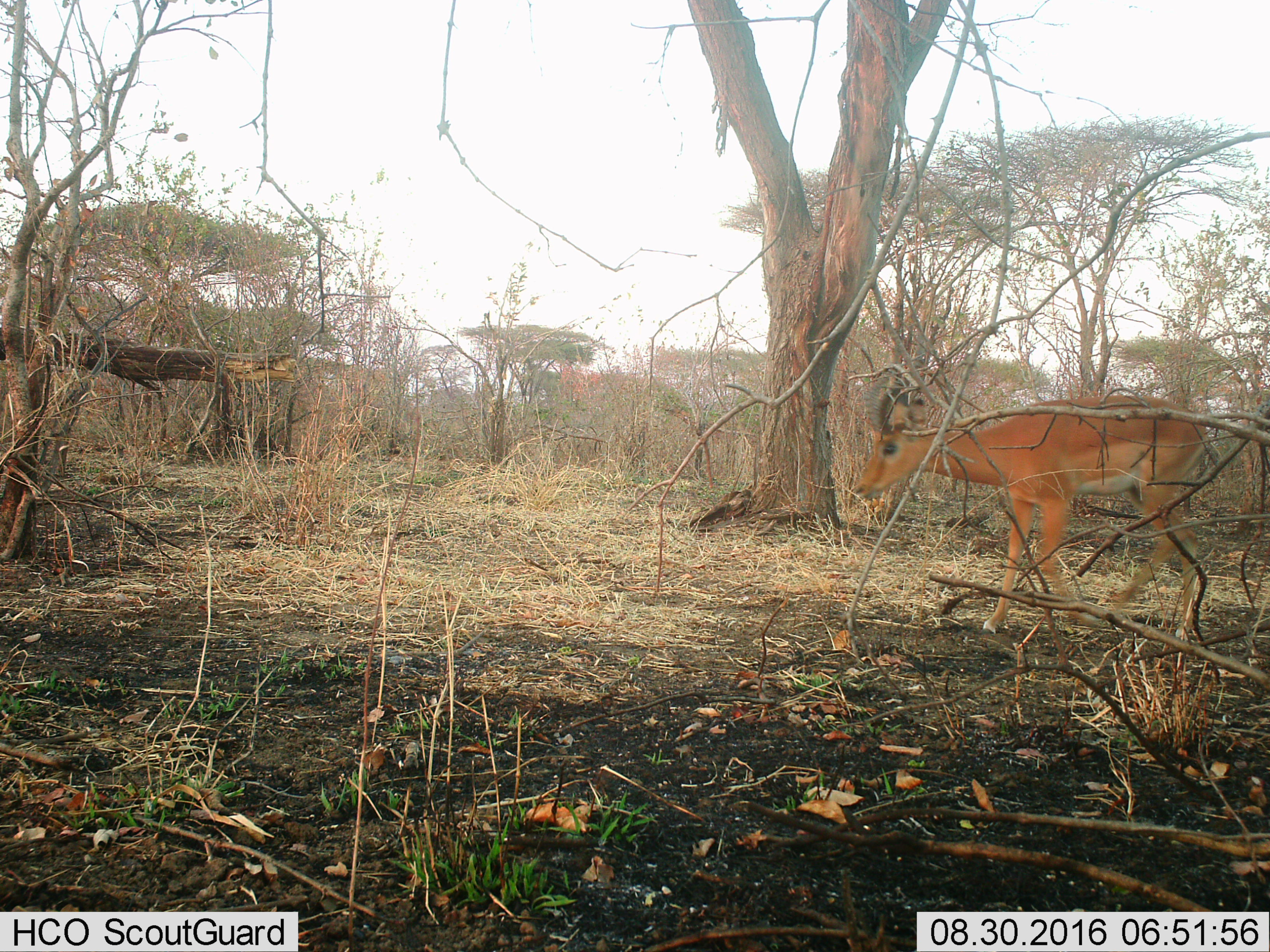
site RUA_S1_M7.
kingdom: Animalia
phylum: Chordata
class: Mammalia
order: Artiodactyla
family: Bovidae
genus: Aepyceros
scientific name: Aepyceros melampus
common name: impala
Impala (Aepyceros melampus), count 1. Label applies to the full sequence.